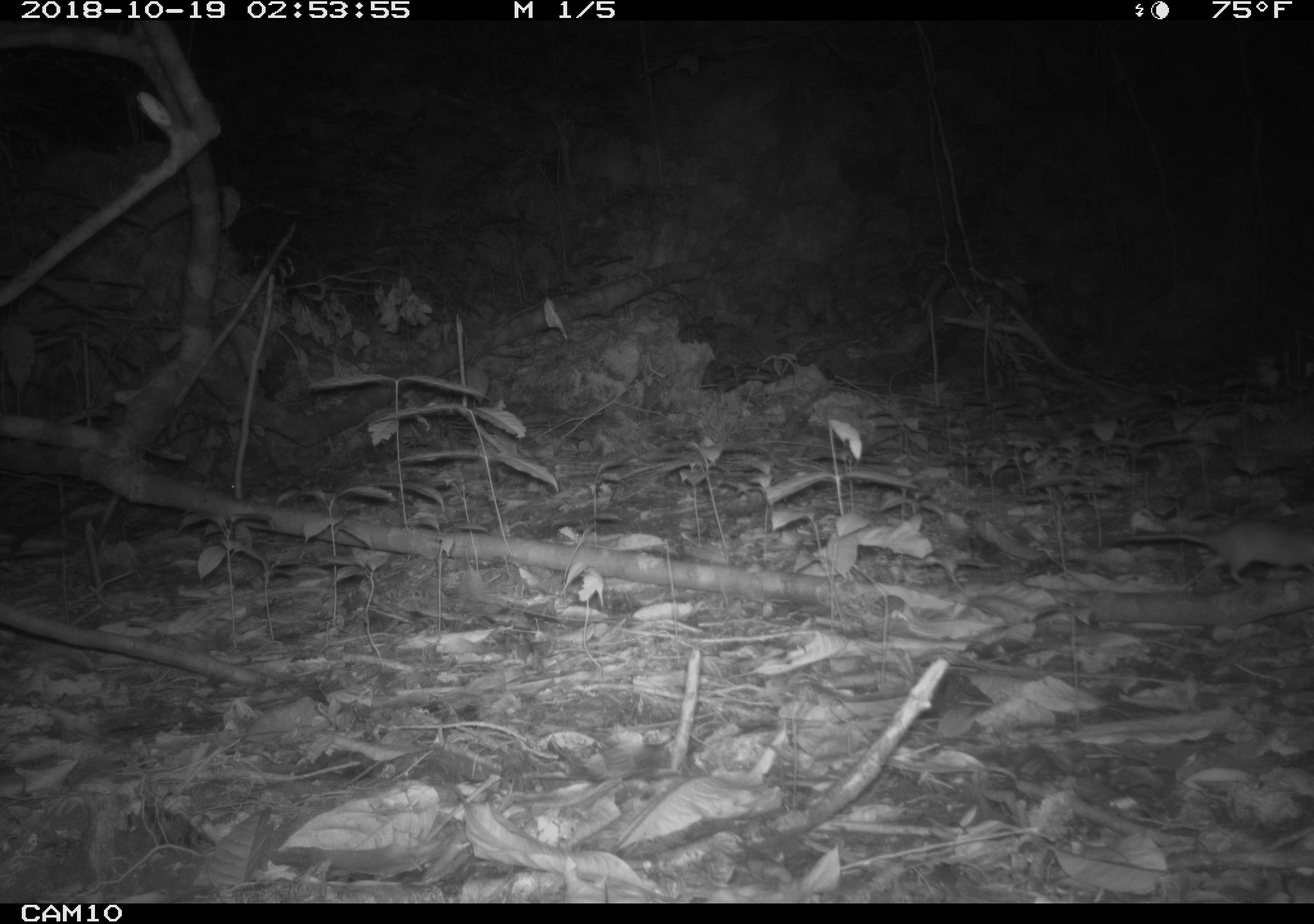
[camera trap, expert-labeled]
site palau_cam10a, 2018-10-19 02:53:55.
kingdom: Animalia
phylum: Chordata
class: Mammalia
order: Rodentia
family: Muridae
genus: Rattus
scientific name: Rattus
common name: rat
Rat (Rattus).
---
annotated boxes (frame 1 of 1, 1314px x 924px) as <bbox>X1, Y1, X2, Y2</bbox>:
rat: <bbox>1115, 514, 1313, 591</bbox>